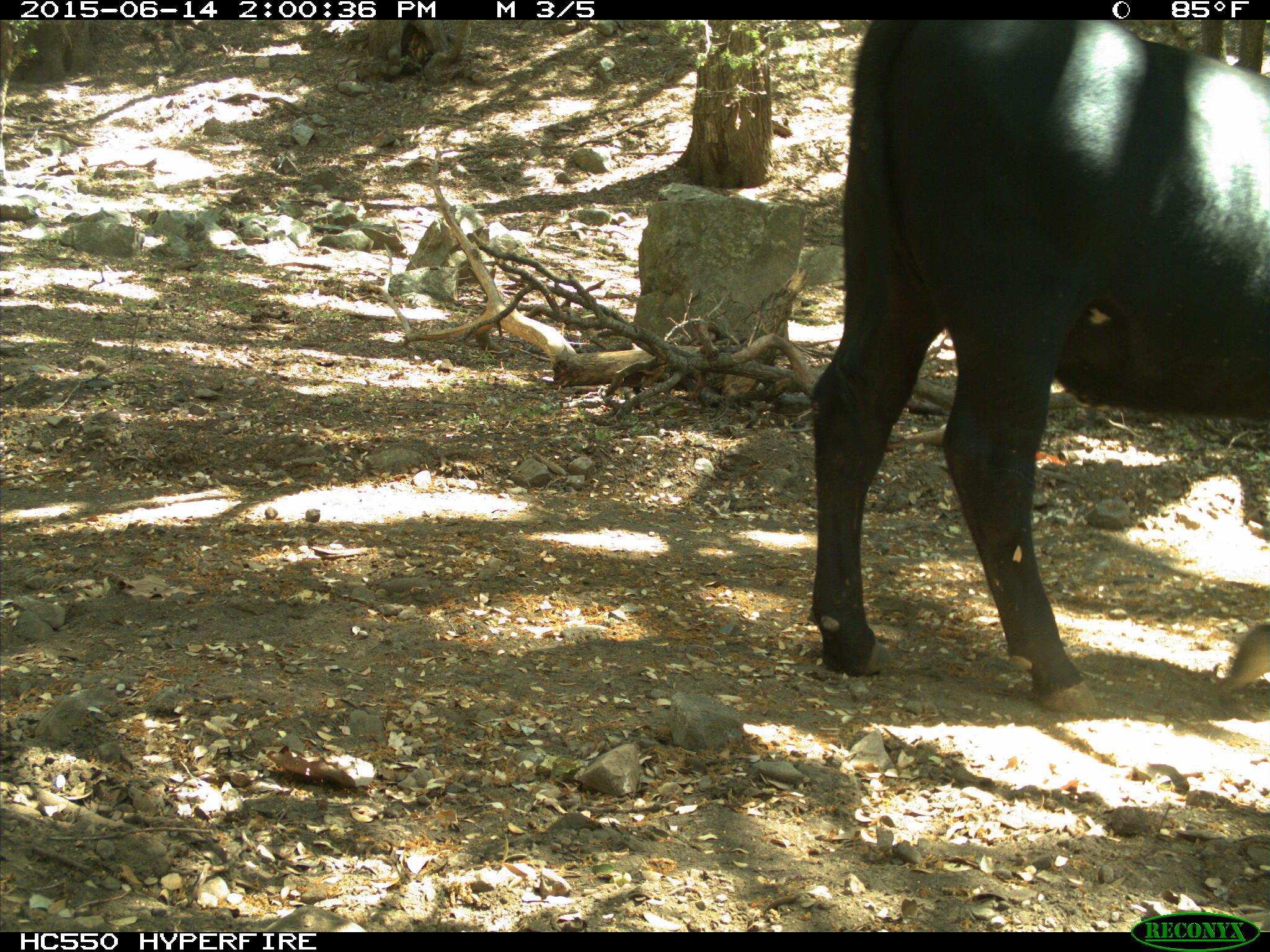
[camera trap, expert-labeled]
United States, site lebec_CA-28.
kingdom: Animalia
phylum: Chordata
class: Mammalia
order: Artiodactyla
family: Bovidae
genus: Bos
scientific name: Bos taurus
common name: domestic cow